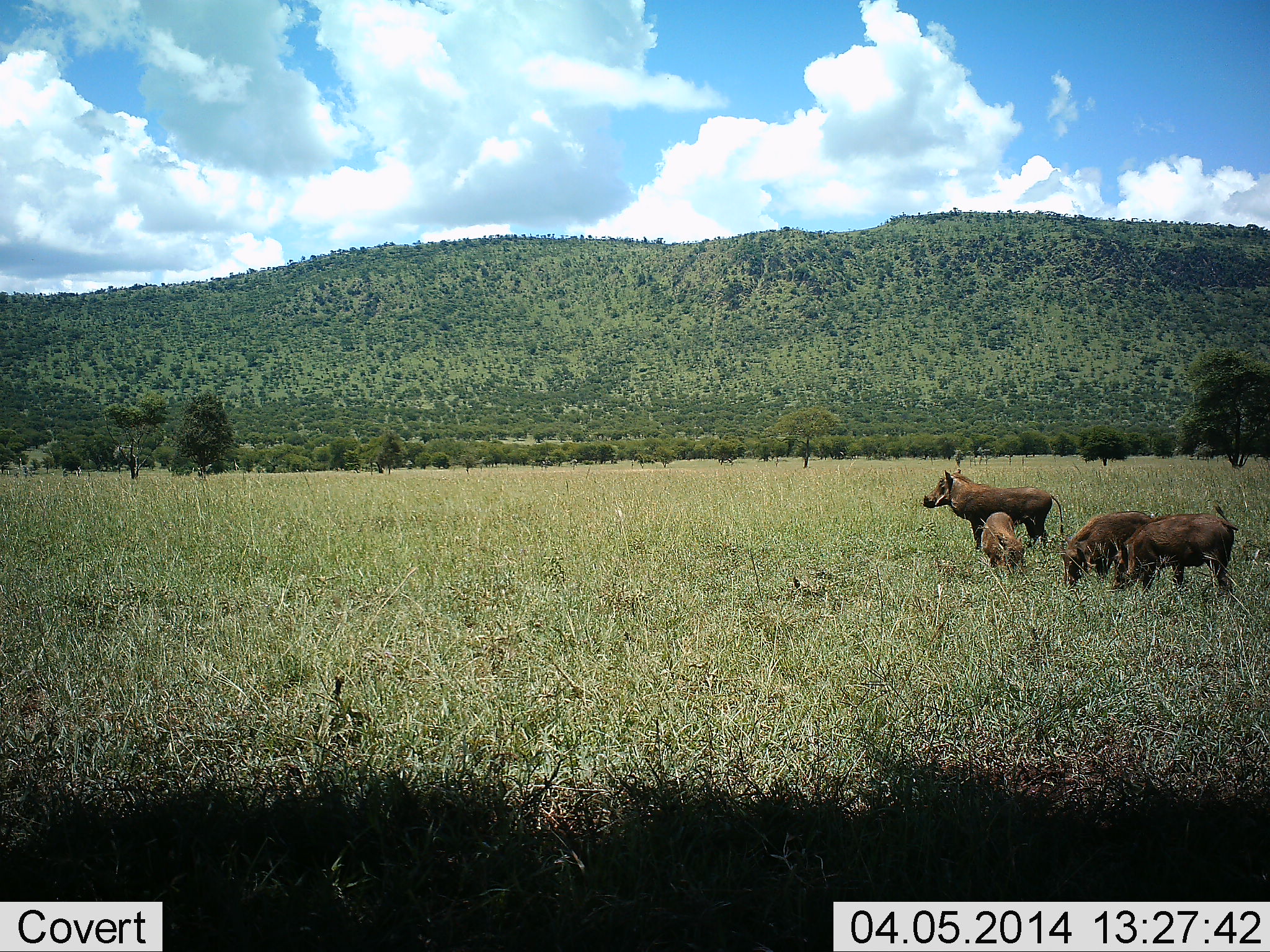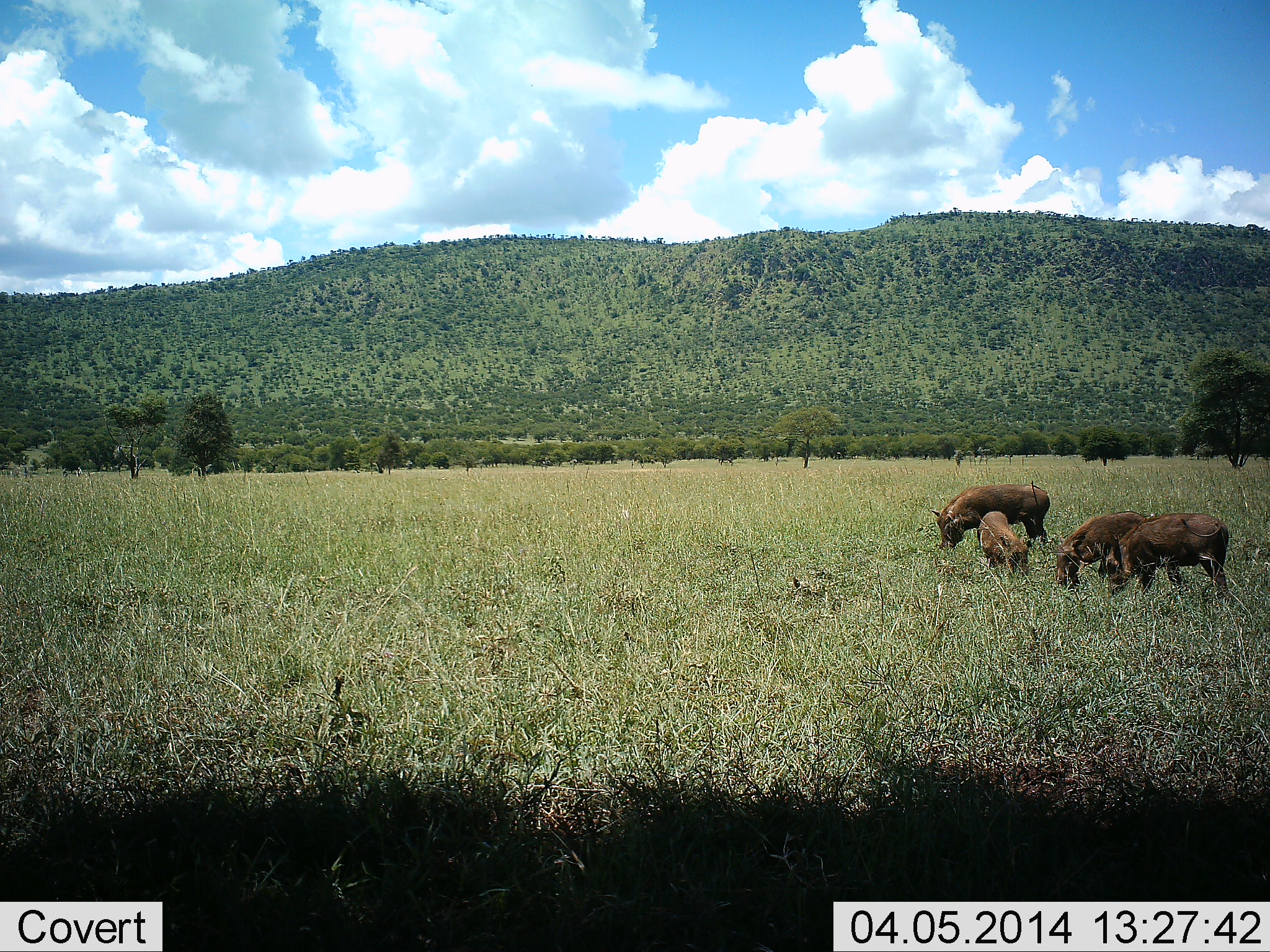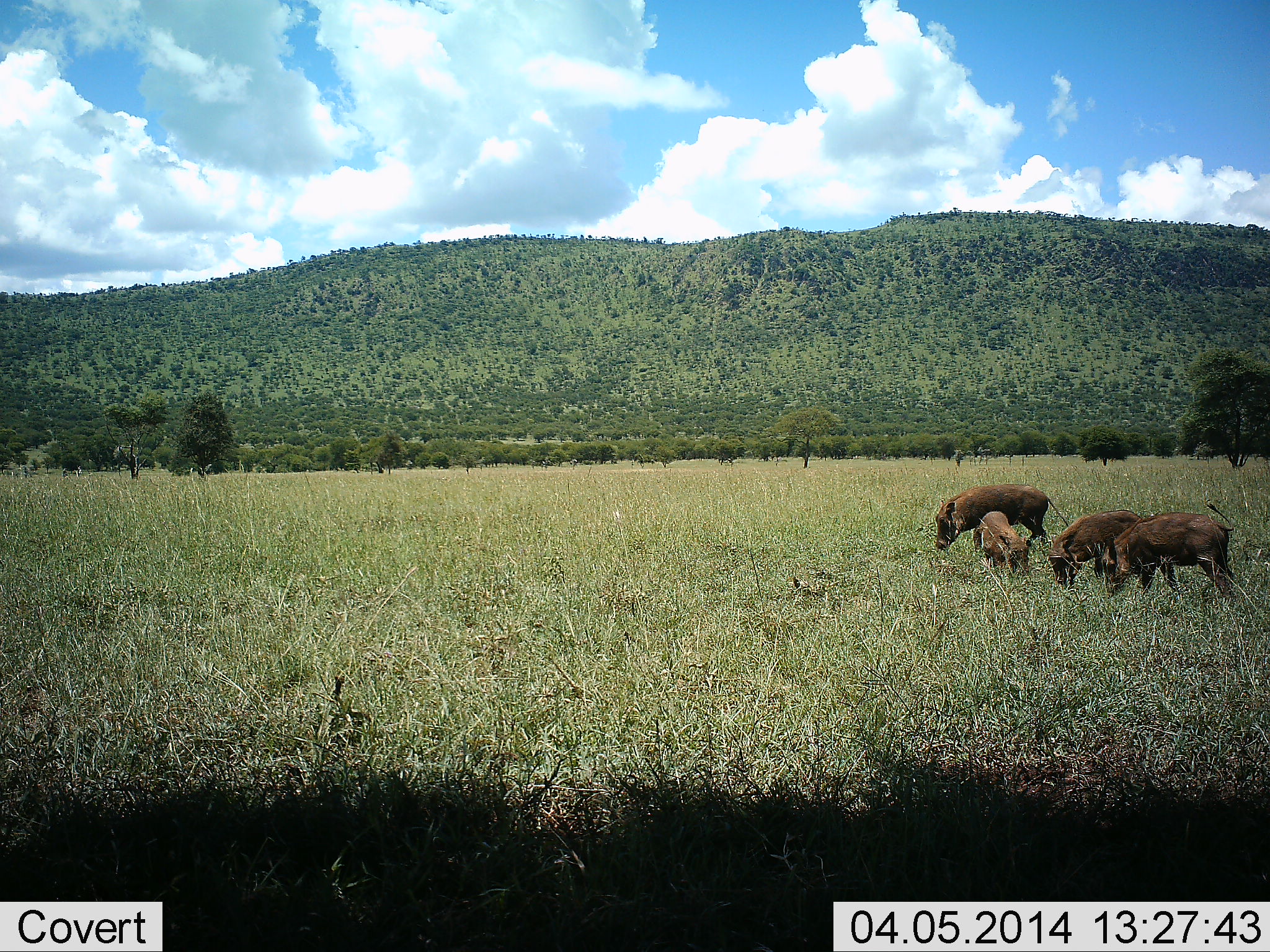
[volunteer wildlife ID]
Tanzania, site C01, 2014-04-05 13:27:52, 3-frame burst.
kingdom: Animalia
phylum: Chordata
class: Mammalia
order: Artiodactyla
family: Suidae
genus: Phacochoerus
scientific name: Phacochoerus africanus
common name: warthog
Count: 4.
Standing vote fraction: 30%.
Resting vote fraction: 0%.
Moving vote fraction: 0%.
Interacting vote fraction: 0%.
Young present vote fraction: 30%.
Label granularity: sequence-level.